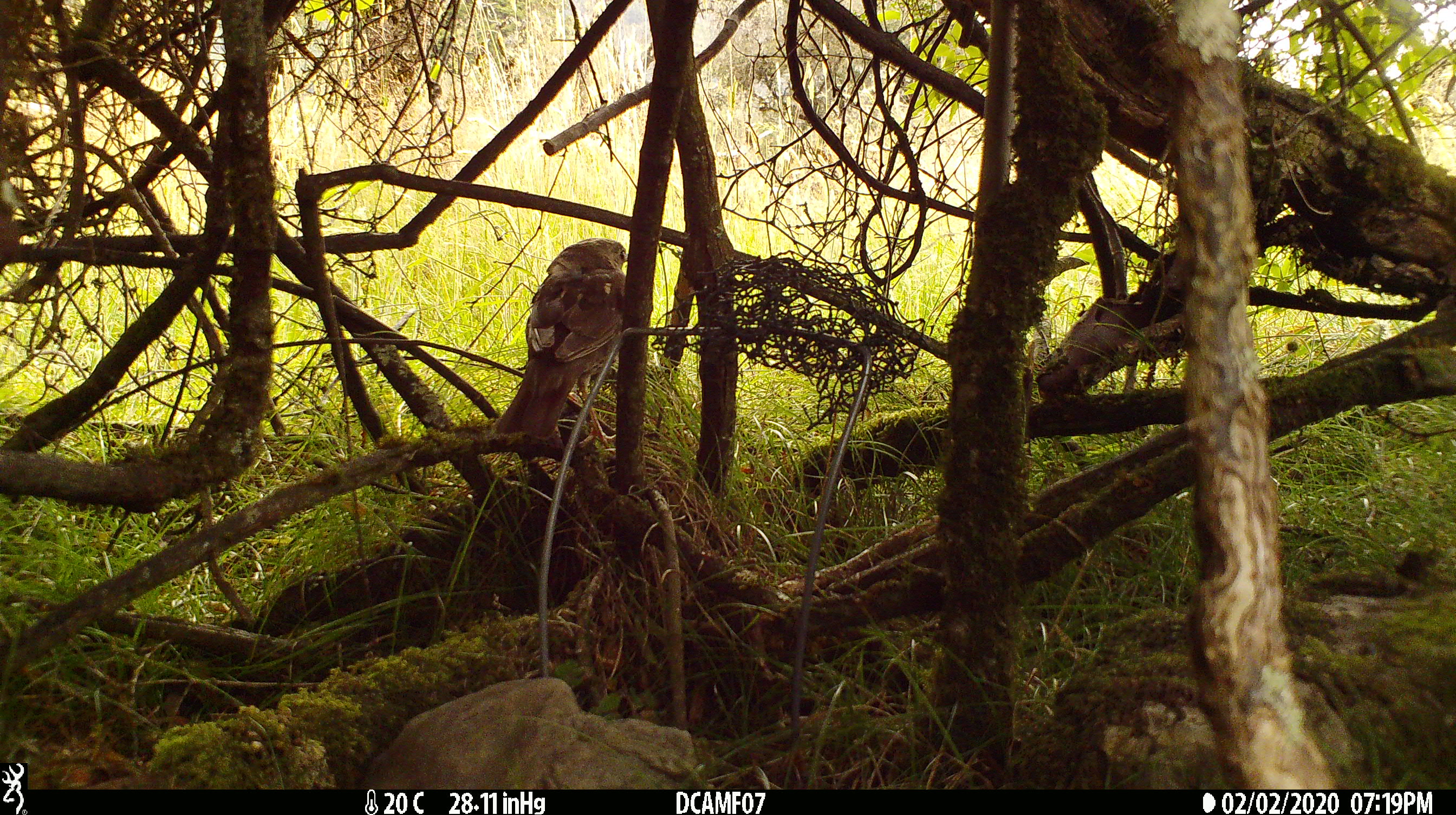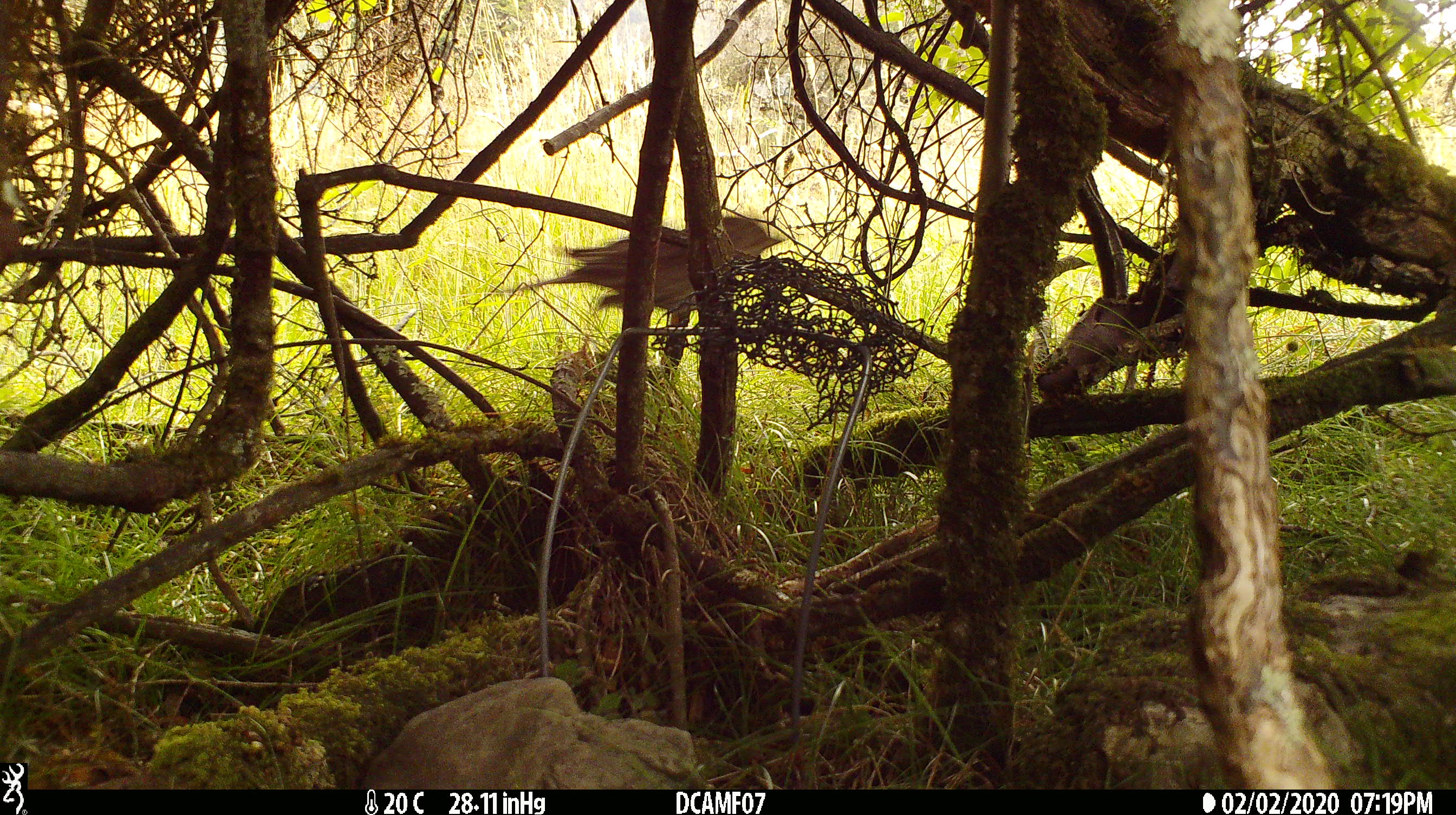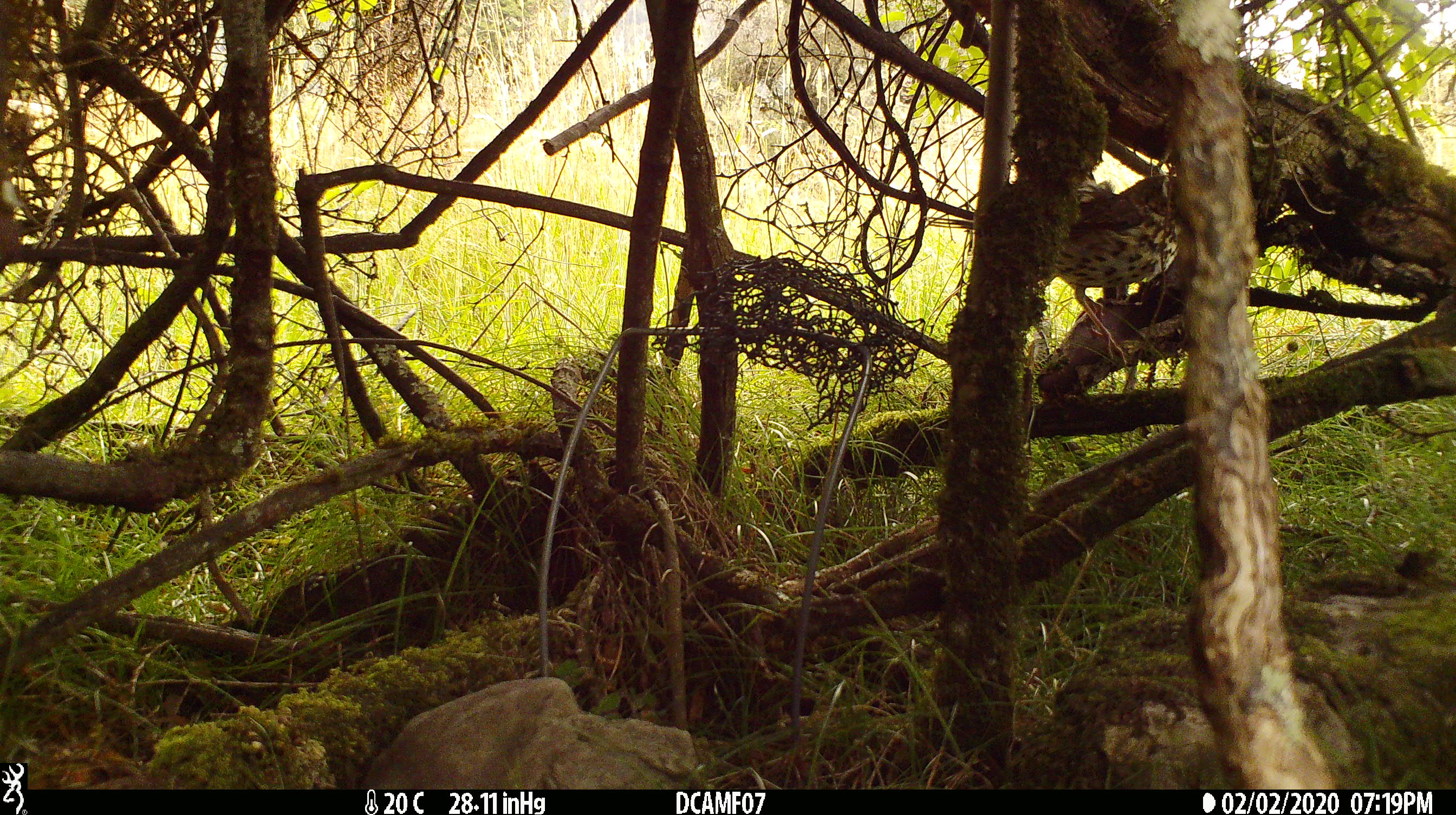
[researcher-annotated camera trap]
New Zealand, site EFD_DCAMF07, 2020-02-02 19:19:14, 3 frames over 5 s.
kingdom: Animalia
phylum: Chordata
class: Aves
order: Passeriformes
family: Turdidae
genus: Turdus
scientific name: Turdus philomelos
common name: song thrush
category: thrush